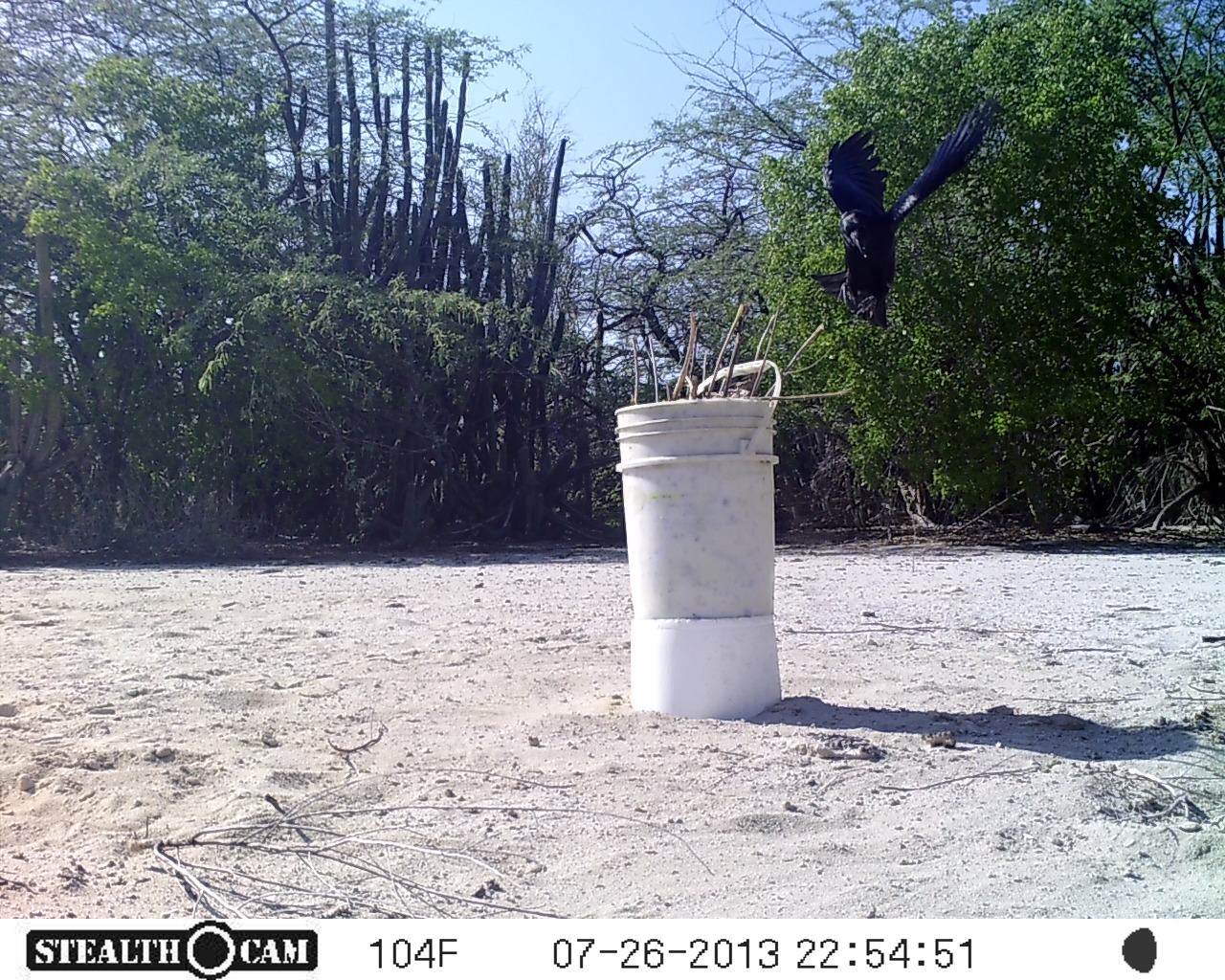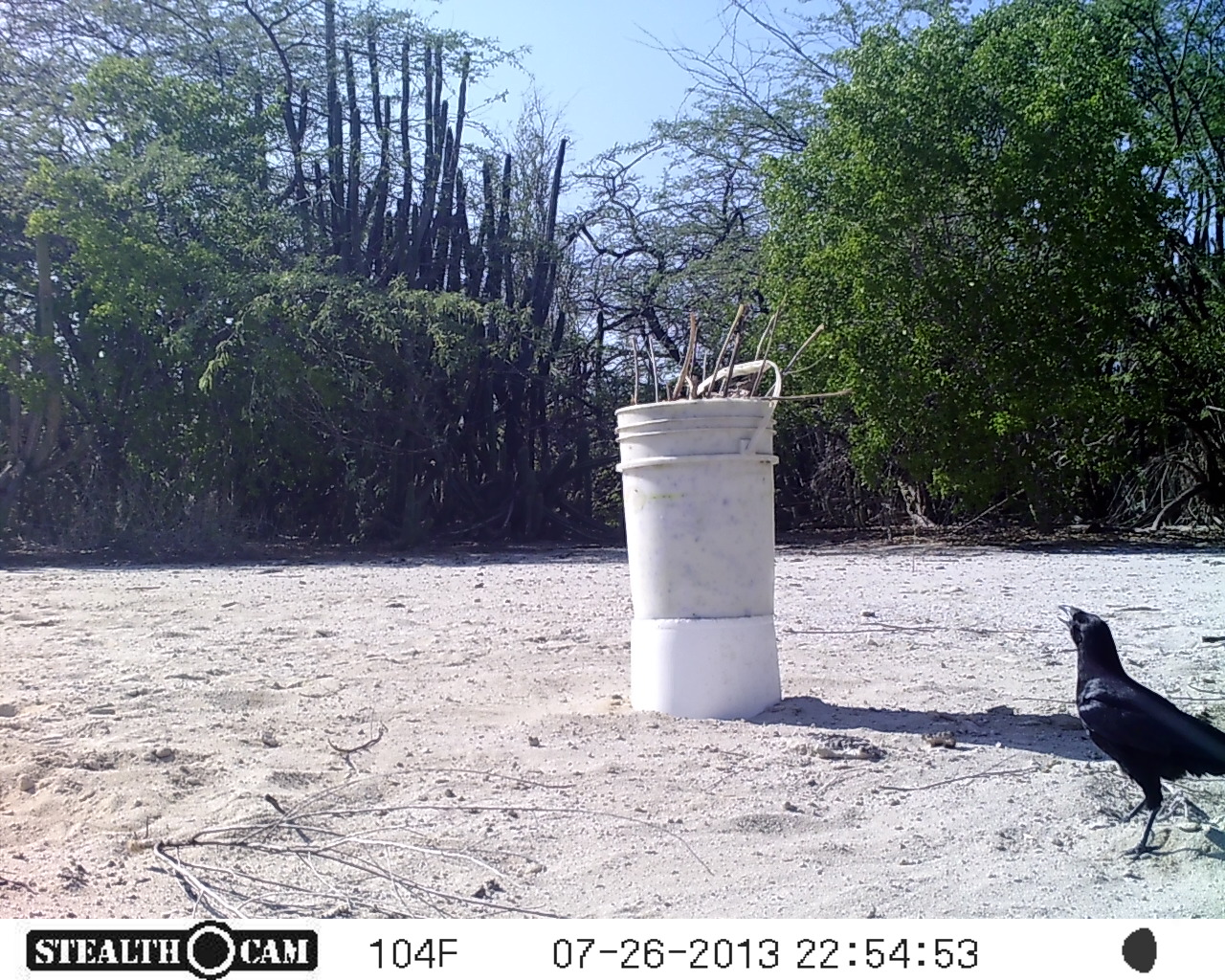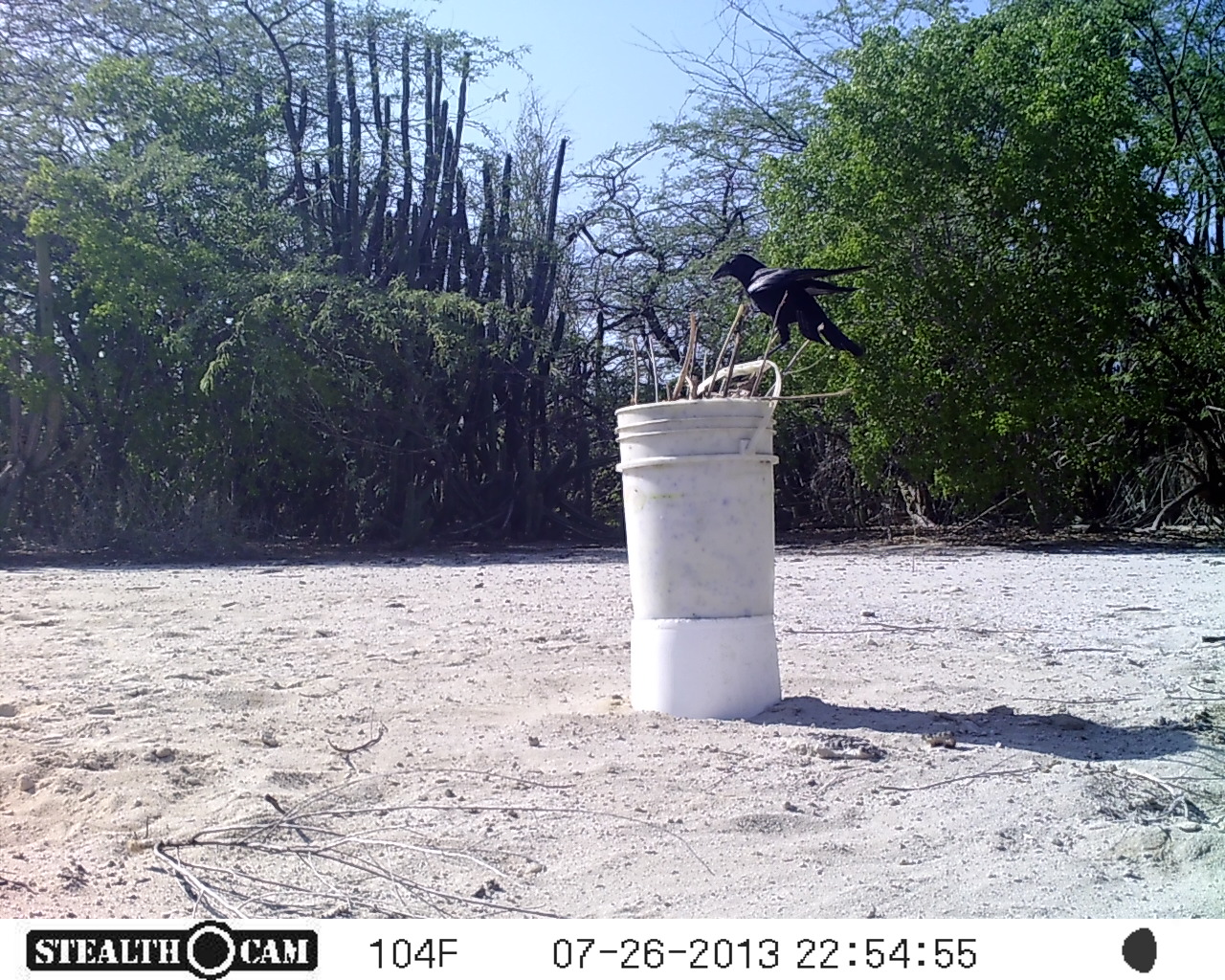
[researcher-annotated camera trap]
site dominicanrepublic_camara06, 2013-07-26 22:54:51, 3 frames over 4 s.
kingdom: Animalia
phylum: Chordata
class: Aves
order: Passeriformes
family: Corvidae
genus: Corvus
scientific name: Corvus corax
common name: raven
Raven (Corvus corax).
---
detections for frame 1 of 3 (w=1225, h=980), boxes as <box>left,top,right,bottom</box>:
raven: <box>807,93,997,329</box>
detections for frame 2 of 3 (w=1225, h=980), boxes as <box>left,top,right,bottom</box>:
raven: <box>1057,604,1224,863</box>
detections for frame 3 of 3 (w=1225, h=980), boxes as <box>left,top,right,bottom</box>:
raven: <box>703,247,872,367</box>